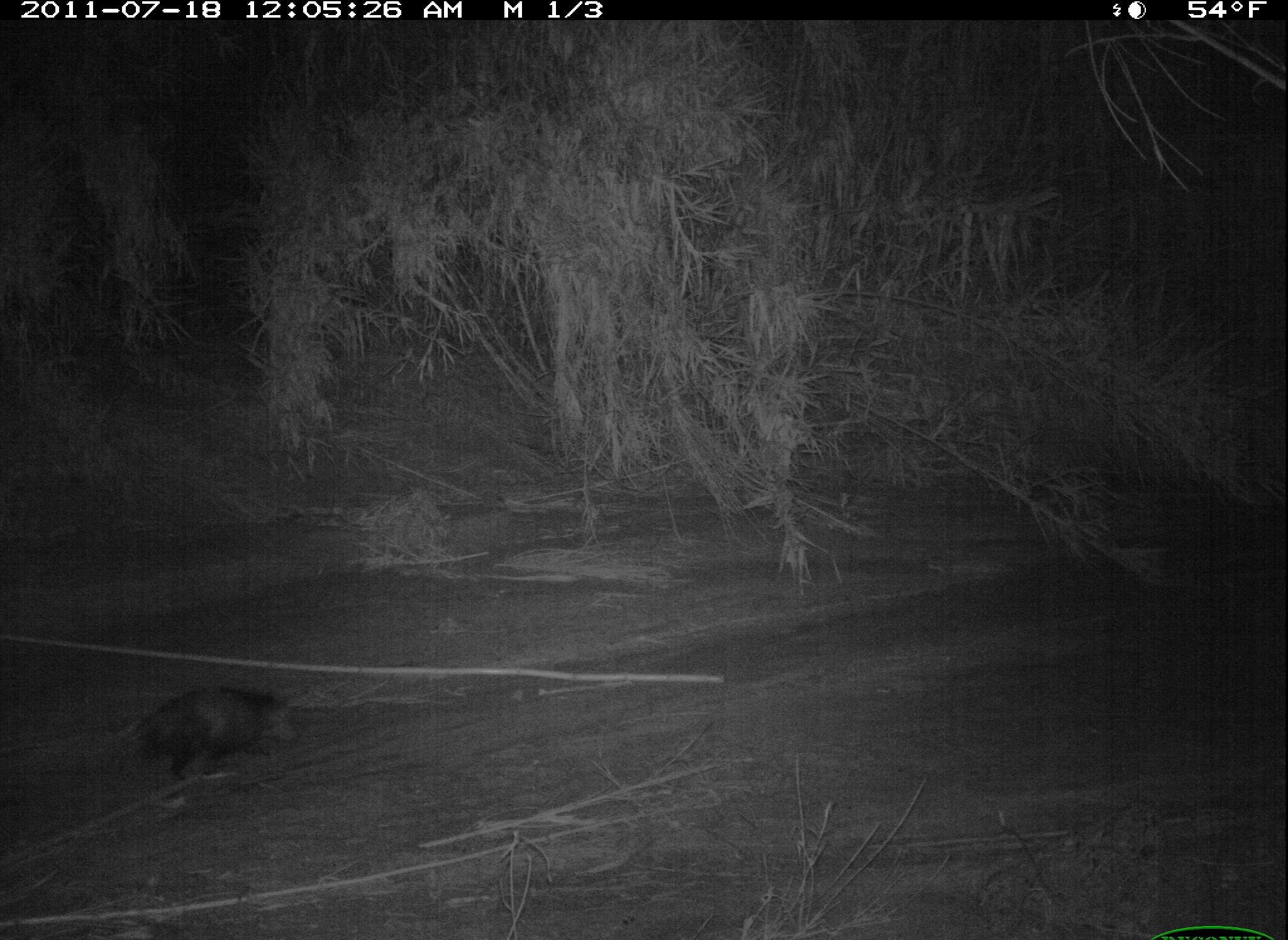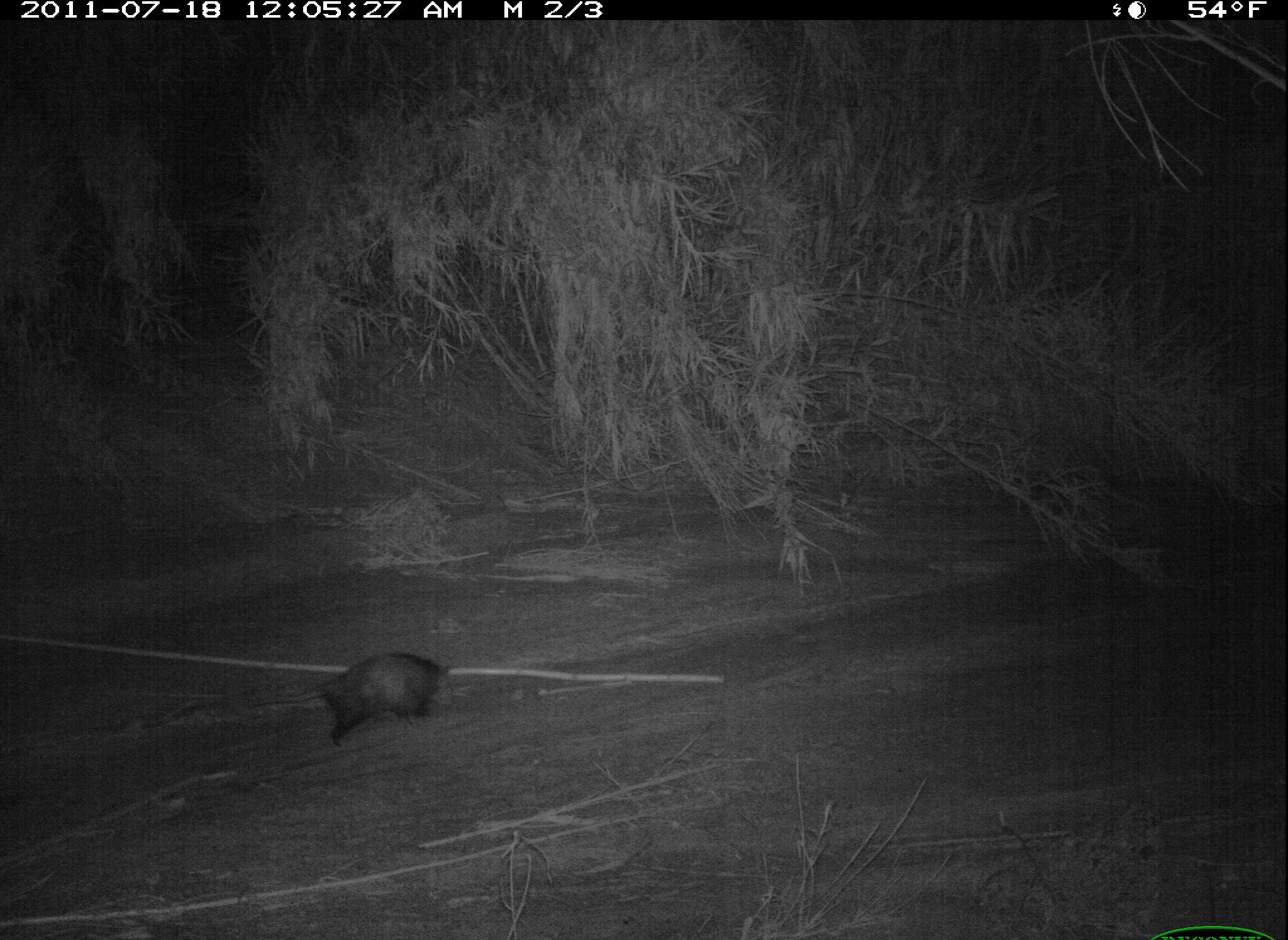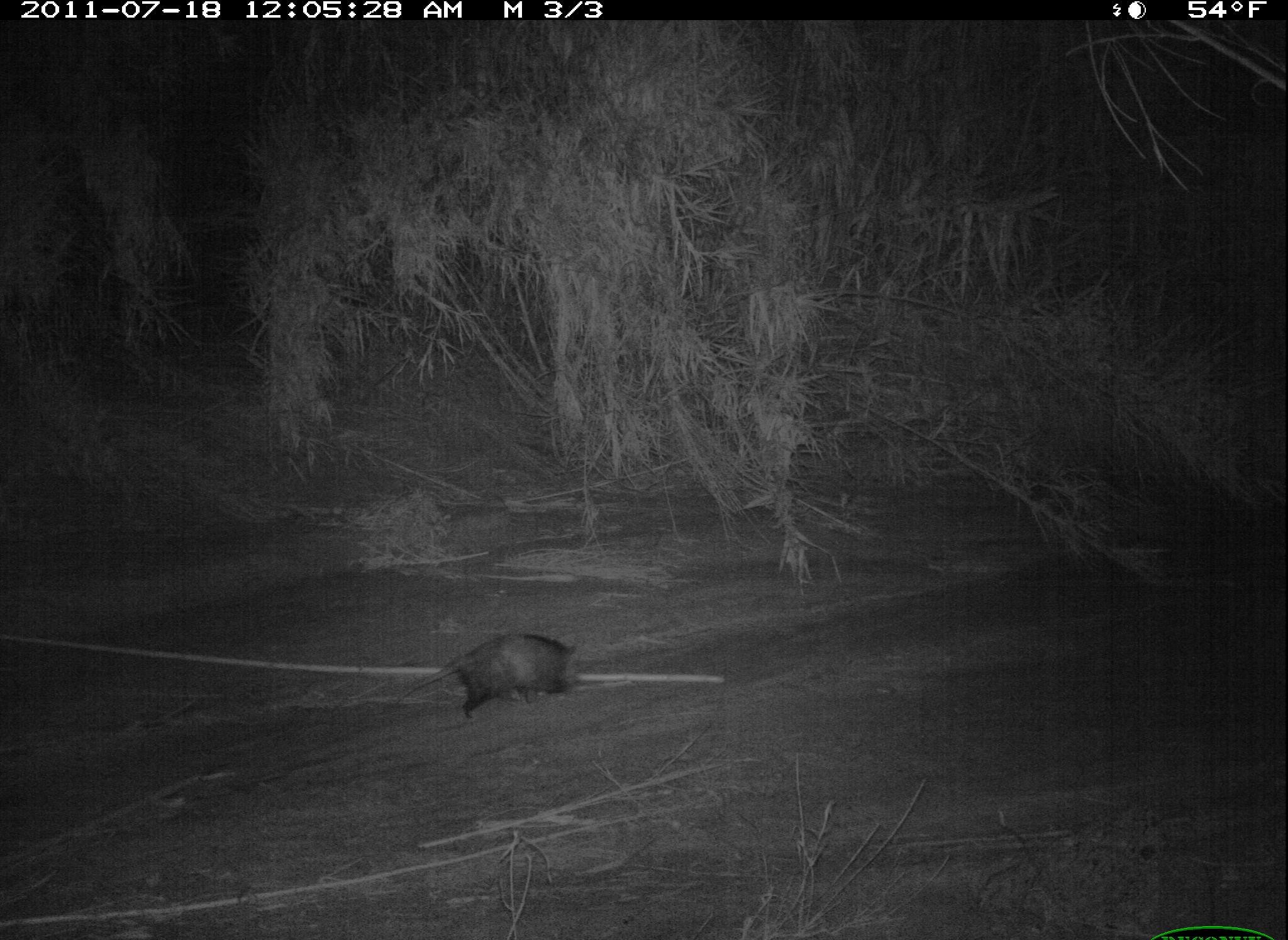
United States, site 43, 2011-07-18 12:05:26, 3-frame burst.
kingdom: Animalia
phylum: Chordata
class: Mammalia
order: Didelphimorphia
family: Didelphidae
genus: Didelphis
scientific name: Didelphis virginiana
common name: virginia opossum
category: opossum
Opossum (virginia opossum) (Didelphis virginiana).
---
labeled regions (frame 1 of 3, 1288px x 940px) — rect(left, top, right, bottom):
opossum: rect(93, 672, 338, 804)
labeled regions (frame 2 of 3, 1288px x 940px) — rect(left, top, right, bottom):
opossum: rect(211, 644, 481, 755)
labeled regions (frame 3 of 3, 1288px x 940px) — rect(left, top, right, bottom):
opossum: rect(390, 606, 613, 763)